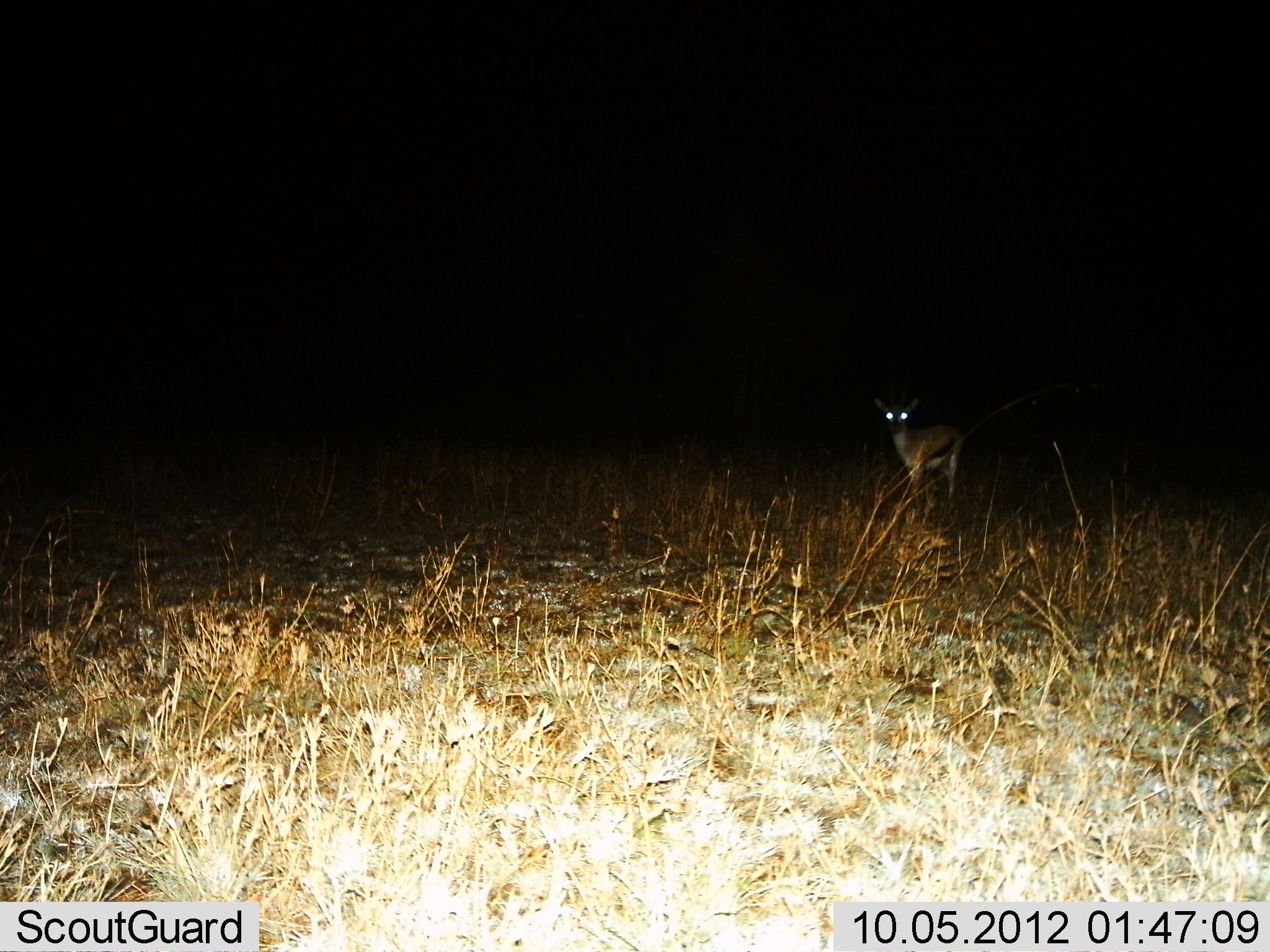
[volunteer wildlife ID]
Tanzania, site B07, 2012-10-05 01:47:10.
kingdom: Animalia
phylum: Chordata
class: Mammalia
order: Artiodactyla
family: Bovidae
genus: Eudorcas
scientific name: Eudorcas thomsonii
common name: thomson's gazelle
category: gazellethomsons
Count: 1.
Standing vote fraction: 100%.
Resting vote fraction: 0%.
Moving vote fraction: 0%.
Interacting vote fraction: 0%.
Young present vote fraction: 0%.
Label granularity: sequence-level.